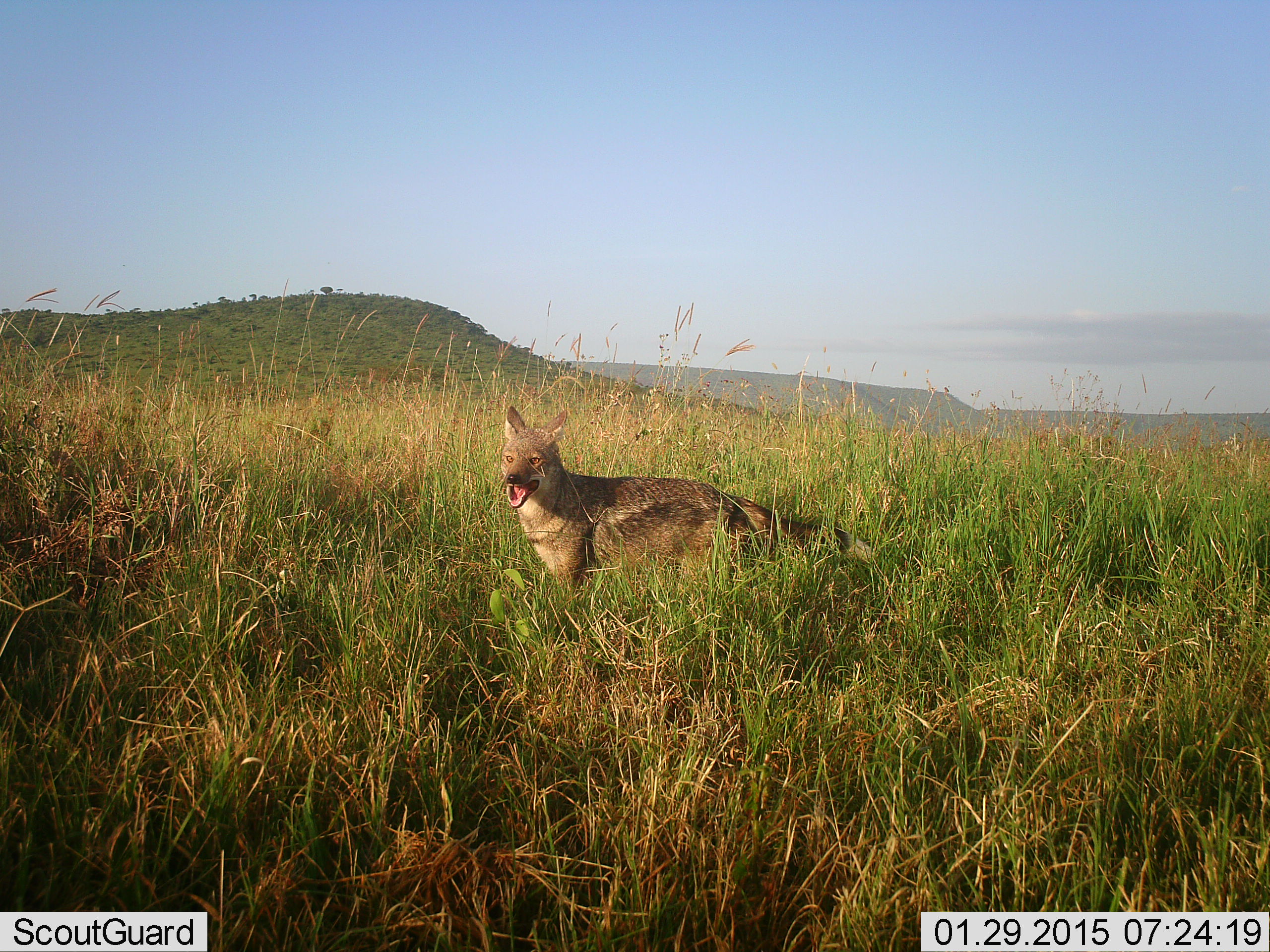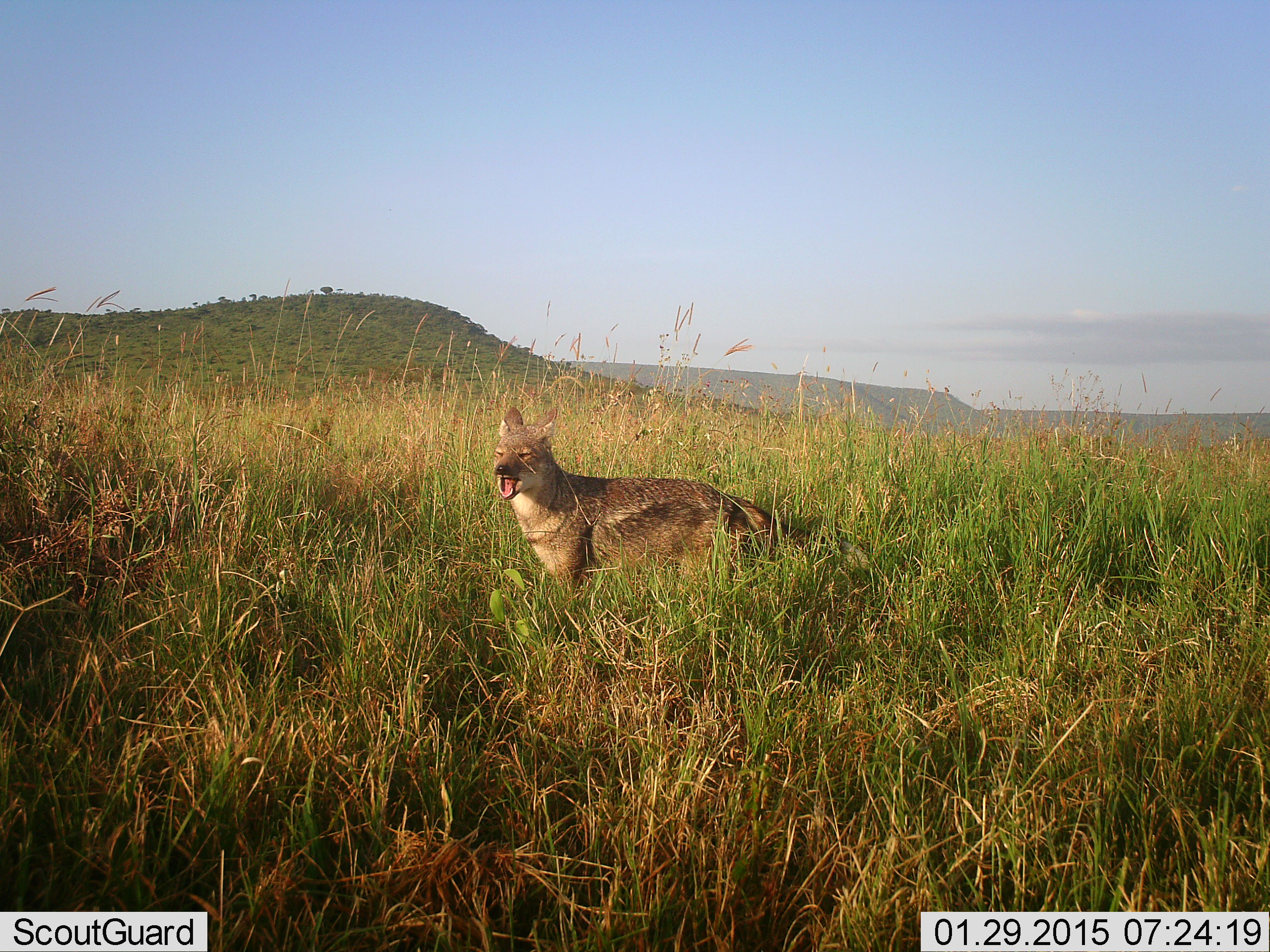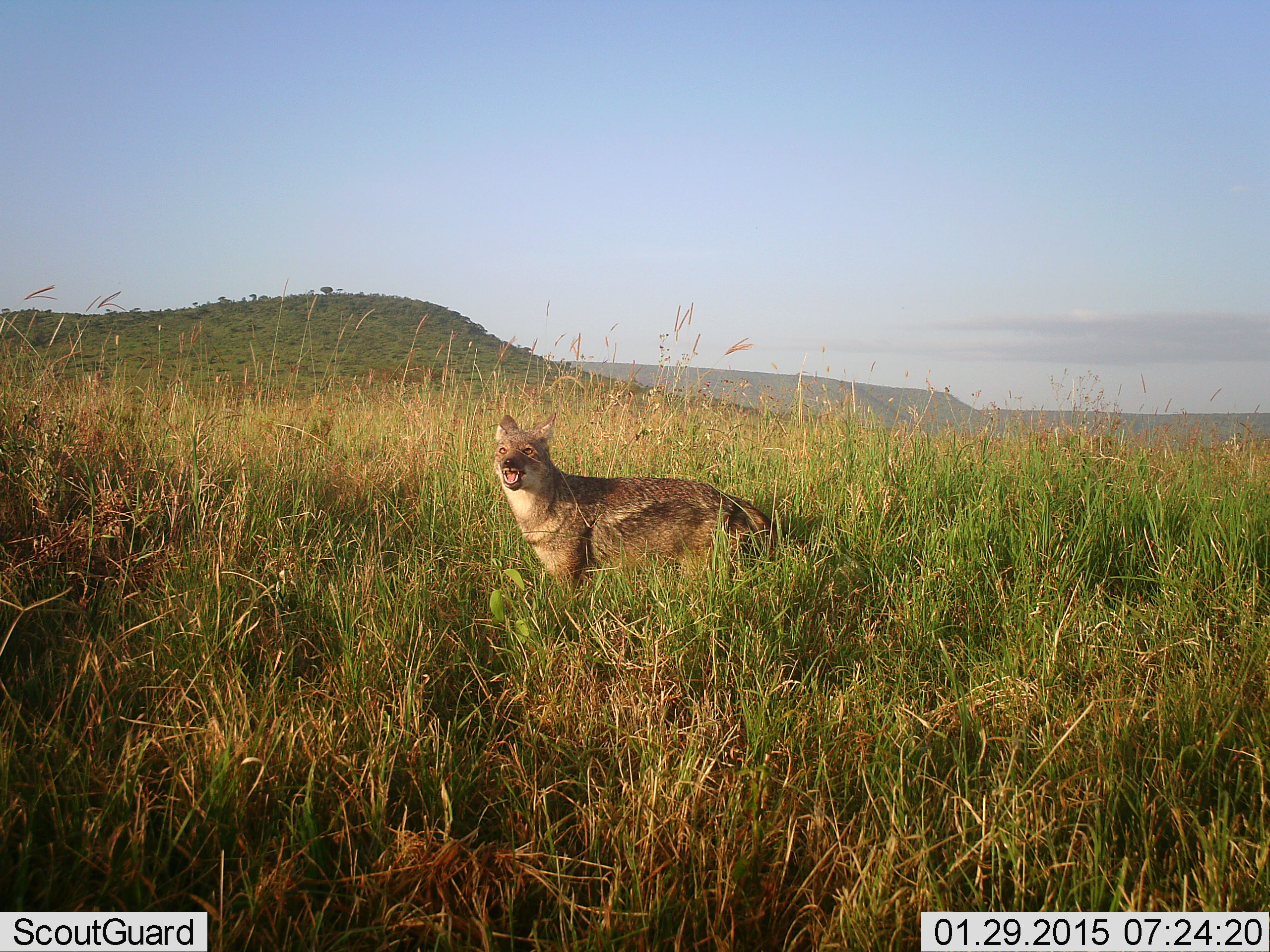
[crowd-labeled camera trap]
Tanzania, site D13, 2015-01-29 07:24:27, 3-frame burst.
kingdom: Animalia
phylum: Chordata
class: Mammalia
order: Carnivora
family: Canidae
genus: Lupulella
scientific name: Lupulella mesomelas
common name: black-backed jackal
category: jackal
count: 1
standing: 100%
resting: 0%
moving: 10%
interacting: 0%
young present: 0%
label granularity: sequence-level